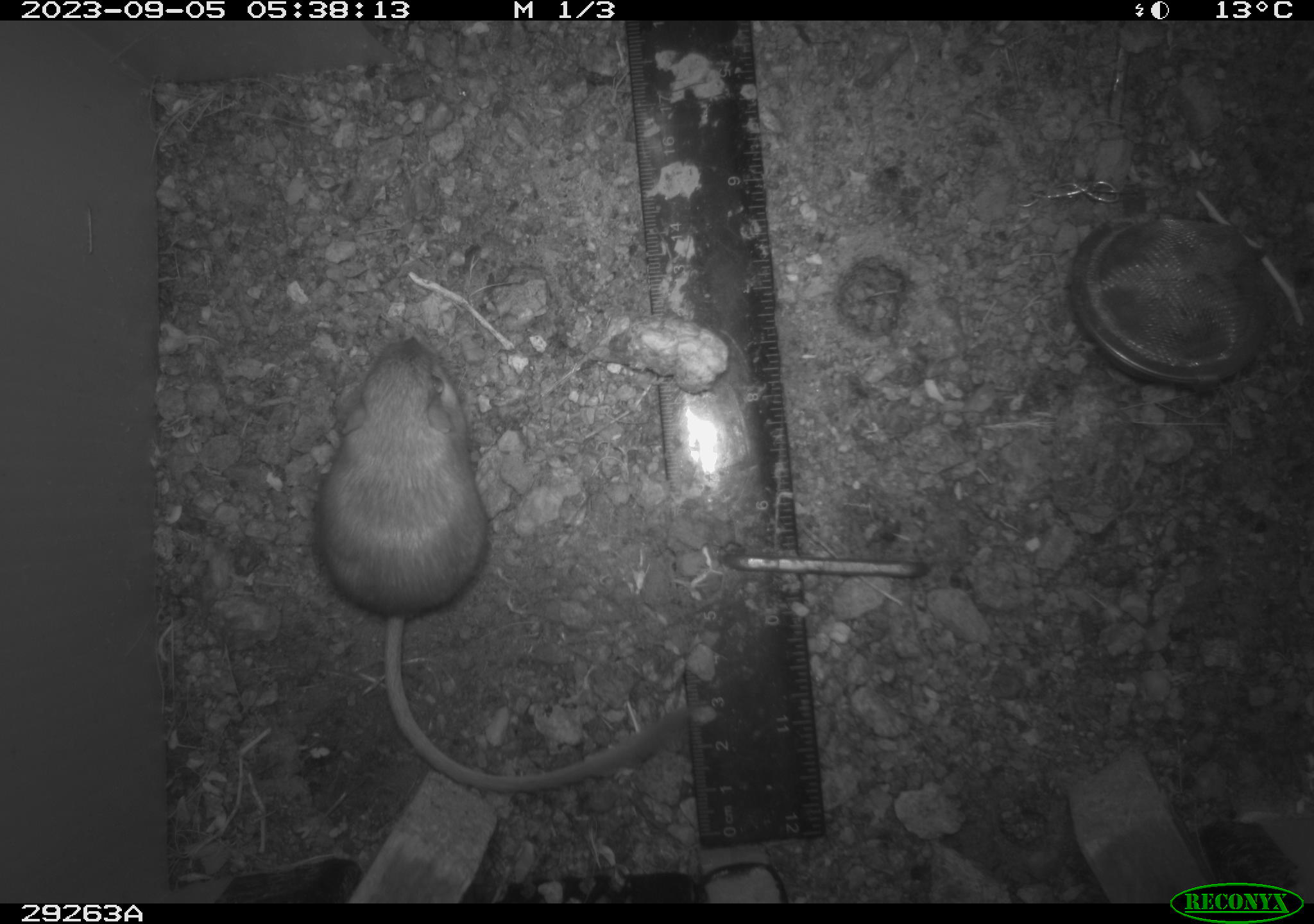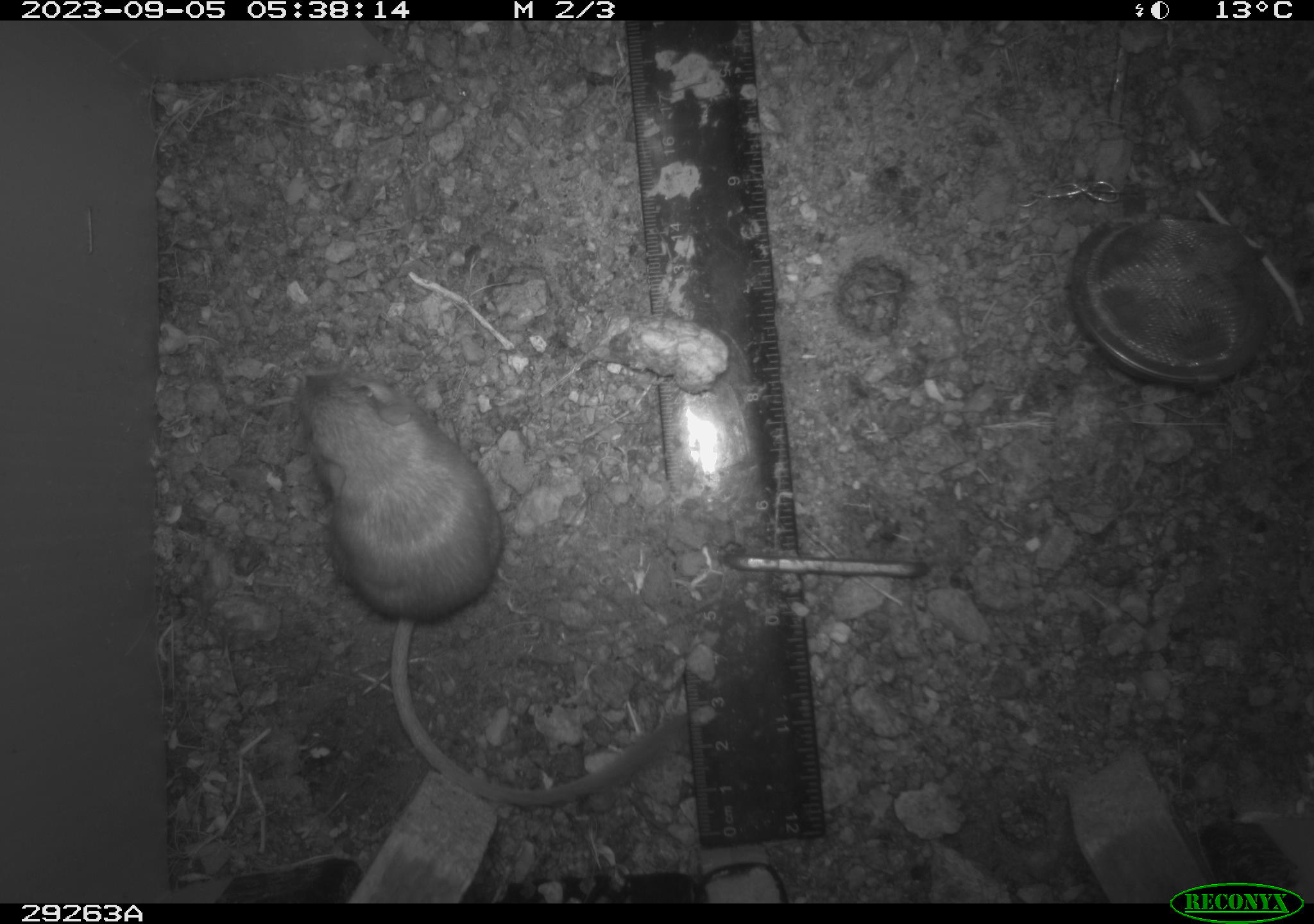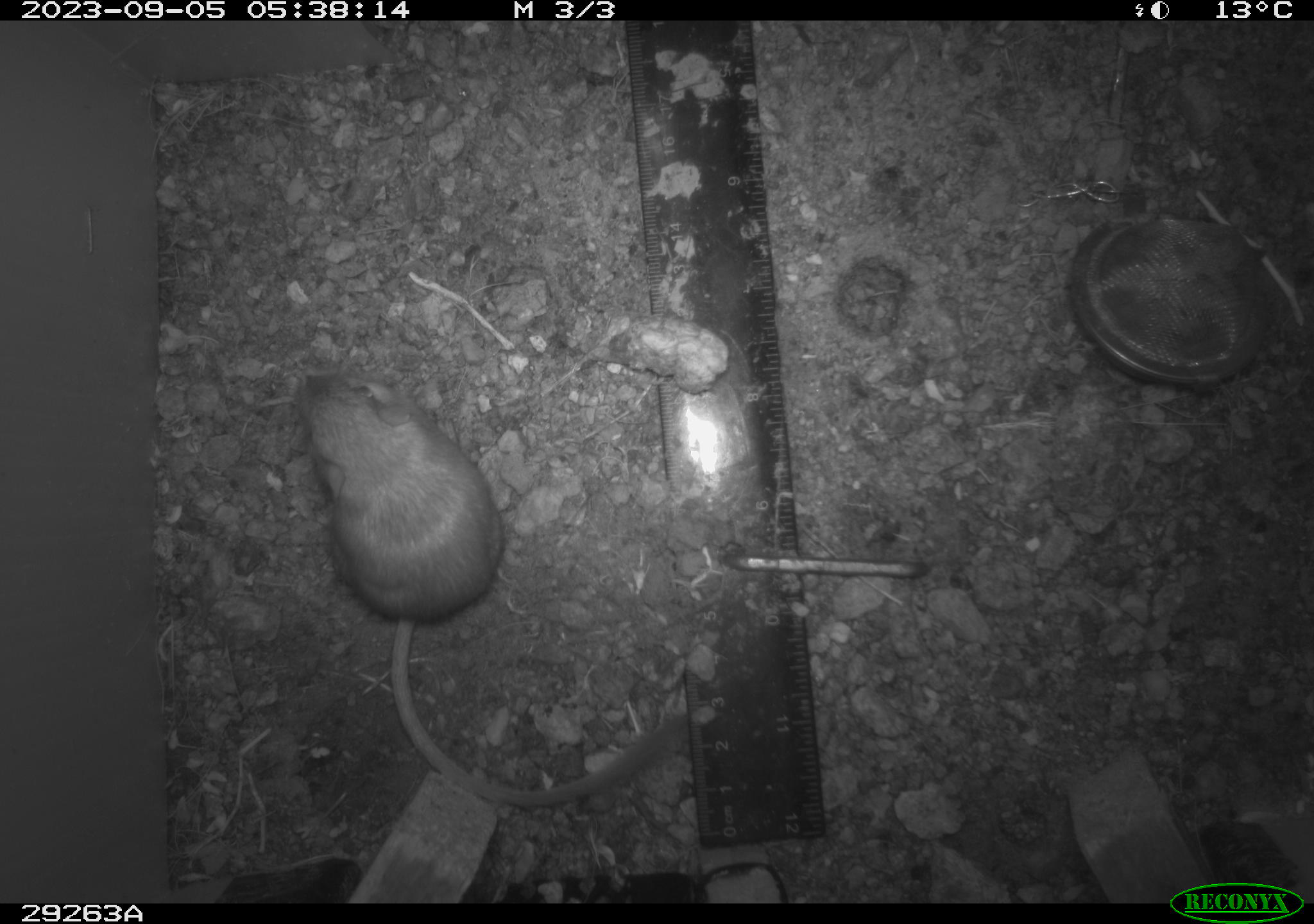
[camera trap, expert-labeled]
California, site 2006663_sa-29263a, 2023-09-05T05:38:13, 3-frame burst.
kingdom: Animalia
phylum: Chordata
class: Mammalia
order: Rodentia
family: Heteromyidae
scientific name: Heteromyidae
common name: kangaroo rats and pocket mice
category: heteromyidae family